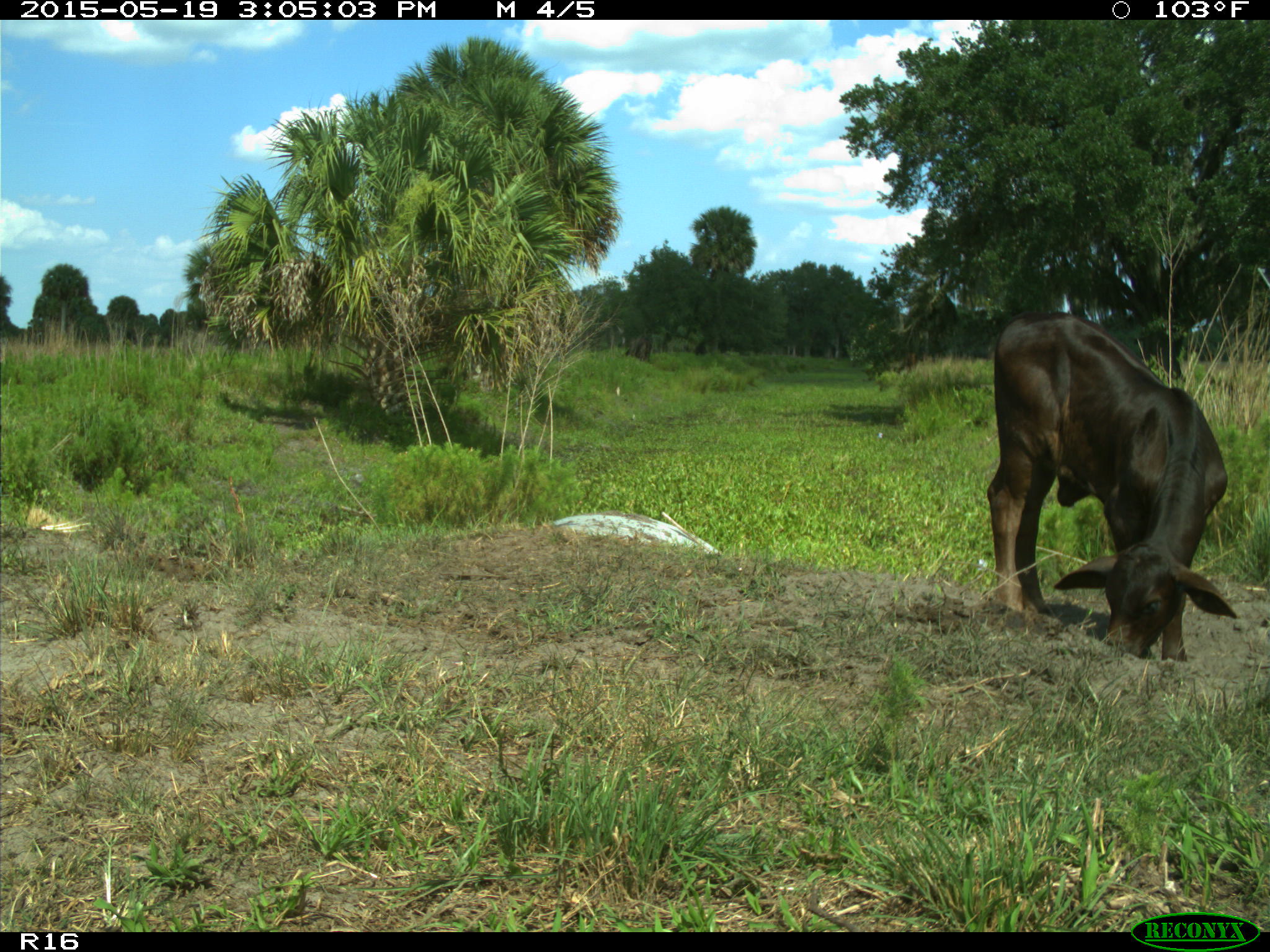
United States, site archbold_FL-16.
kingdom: Animalia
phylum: Chordata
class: Mammalia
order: Artiodactyla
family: Bovidae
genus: Bos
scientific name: Bos taurus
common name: domestic cow